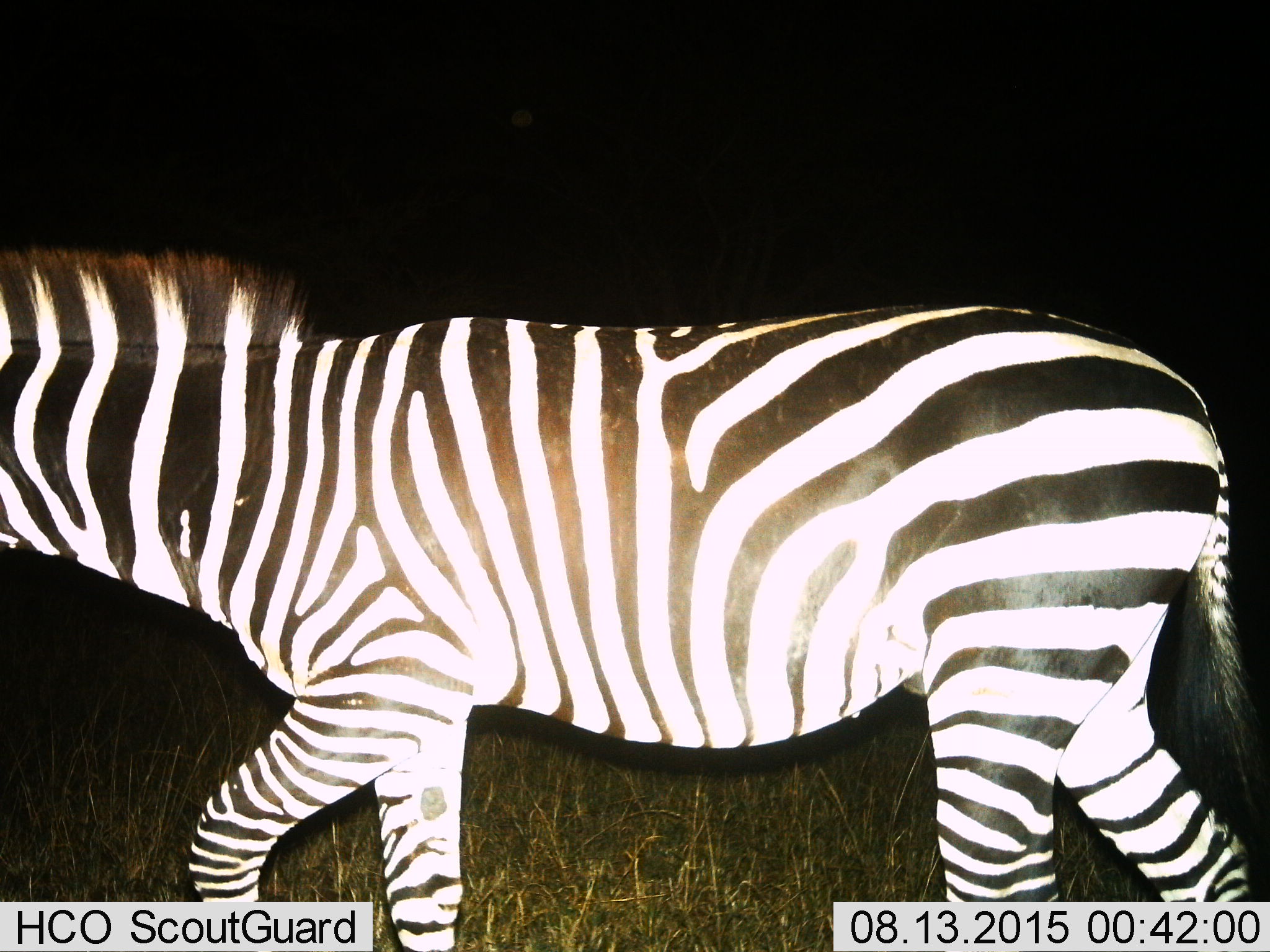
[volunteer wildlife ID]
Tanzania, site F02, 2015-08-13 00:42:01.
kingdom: Animalia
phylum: Chordata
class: Mammalia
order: Perissodactyla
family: Equidae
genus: Equus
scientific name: Equus quagga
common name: plains zebra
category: zebra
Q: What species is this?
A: Zebra (plains zebra) (Equus quagga).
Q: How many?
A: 1.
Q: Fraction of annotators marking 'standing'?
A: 22%.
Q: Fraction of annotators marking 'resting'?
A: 0%.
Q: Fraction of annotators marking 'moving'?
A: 83%.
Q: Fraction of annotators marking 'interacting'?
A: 0%.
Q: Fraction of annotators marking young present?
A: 0%.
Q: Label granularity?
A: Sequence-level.